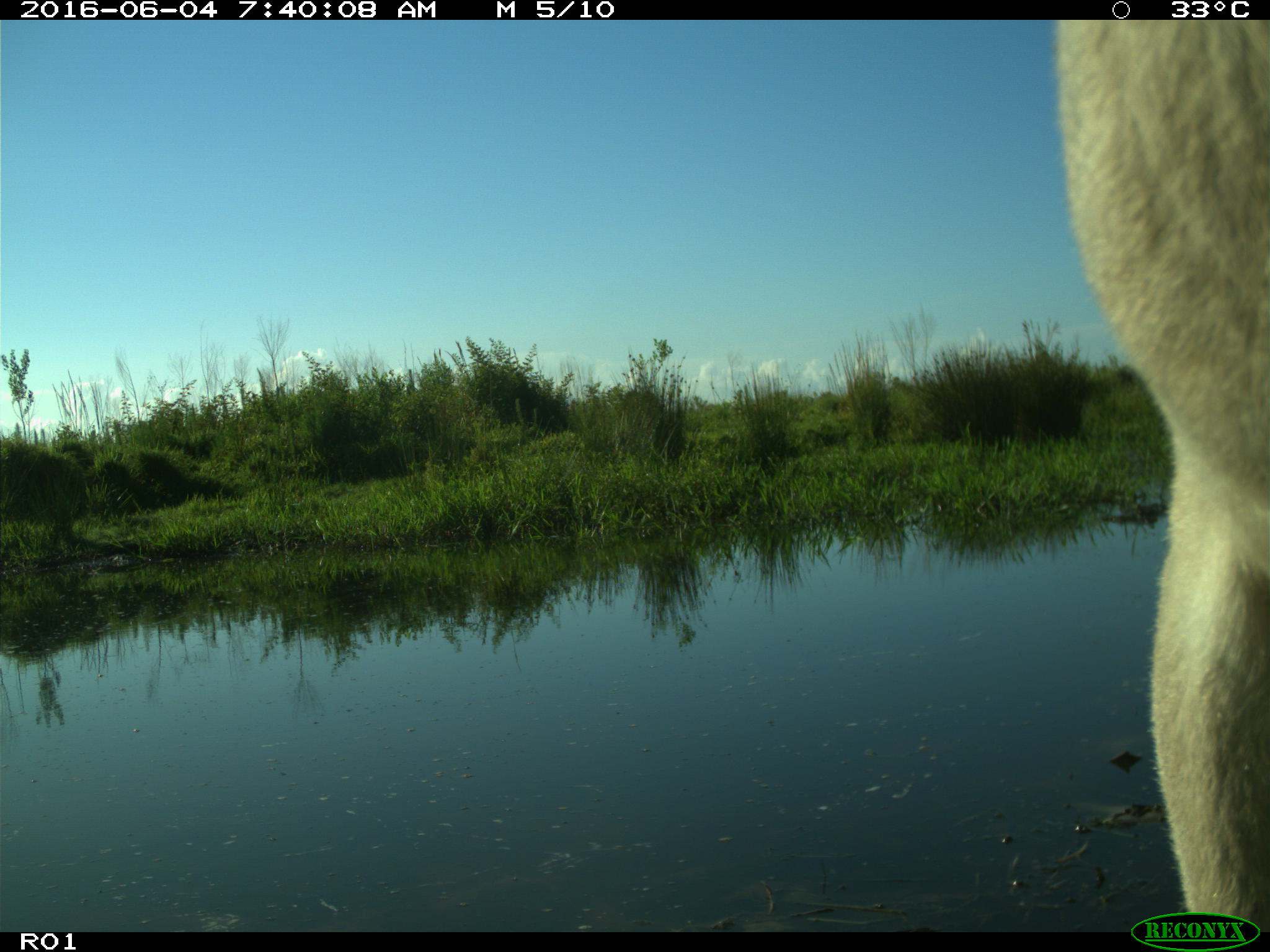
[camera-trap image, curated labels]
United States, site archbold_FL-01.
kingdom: Animalia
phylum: Chordata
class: Mammalia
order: Artiodactyla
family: Bovidae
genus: Bos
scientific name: Bos taurus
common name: domestic cow